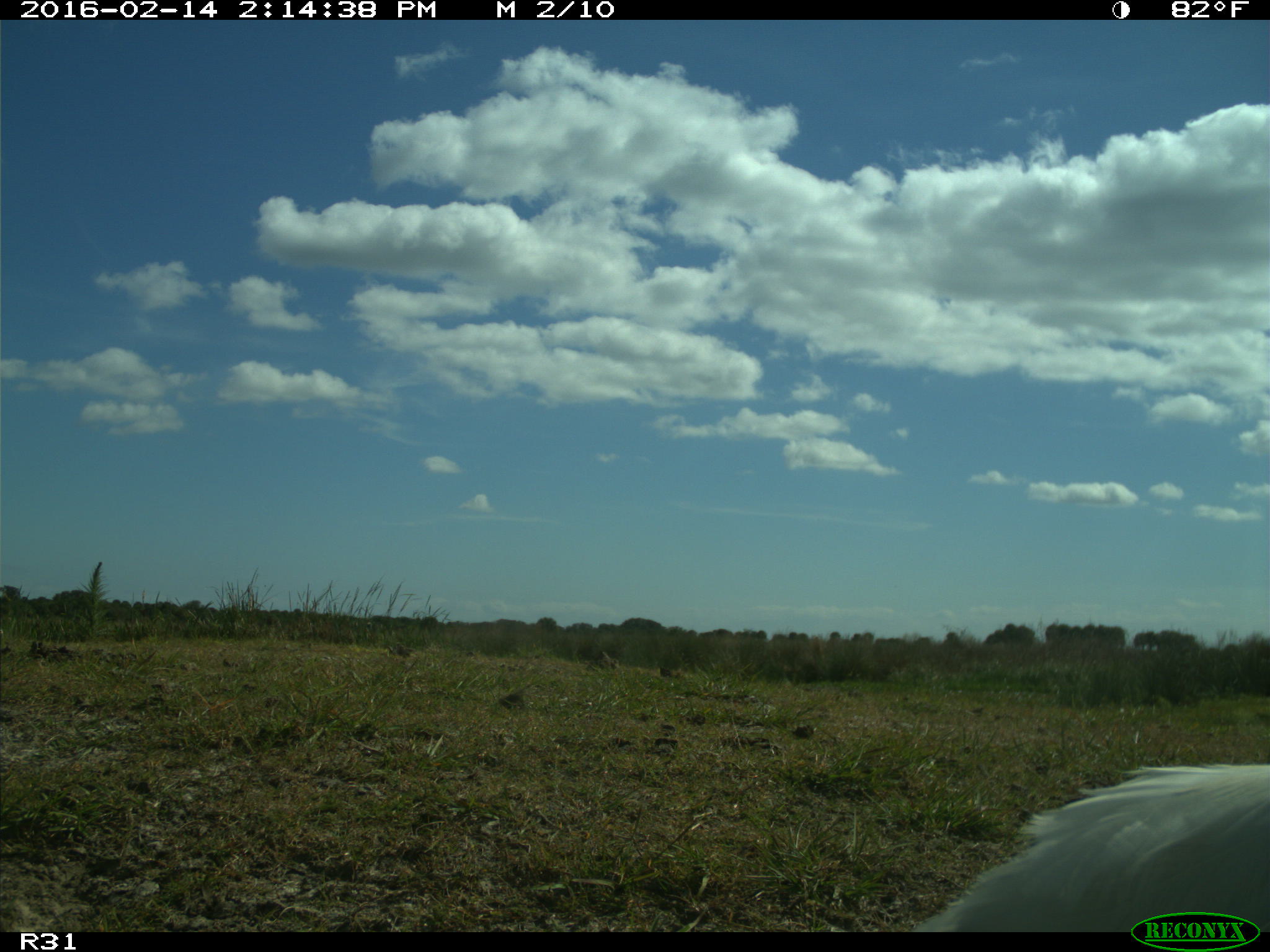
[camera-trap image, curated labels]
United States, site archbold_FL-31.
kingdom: Animalia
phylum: Chordata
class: Aves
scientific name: Aves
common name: birds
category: unidentified bird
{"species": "unidentified bird (birds) (Aves)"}